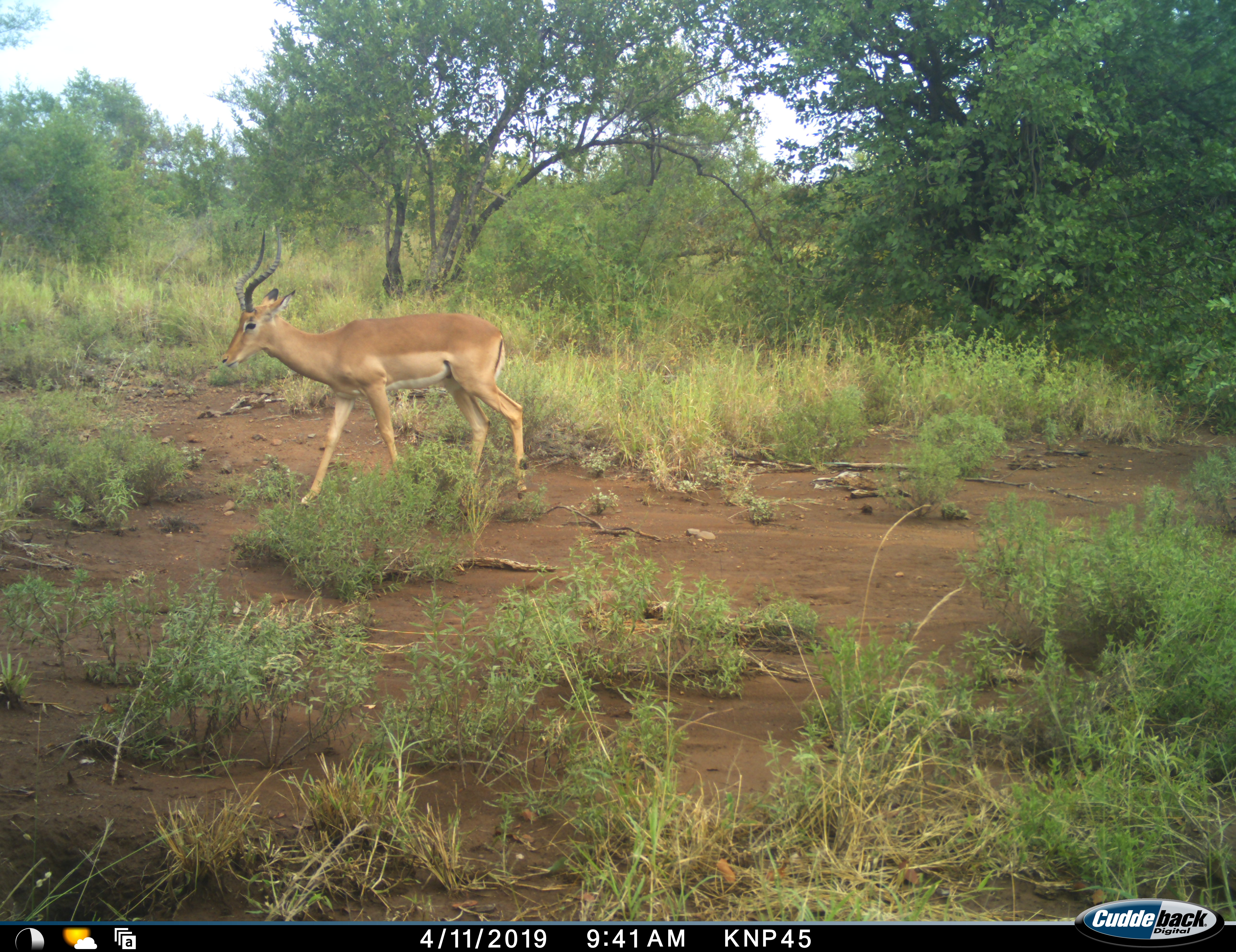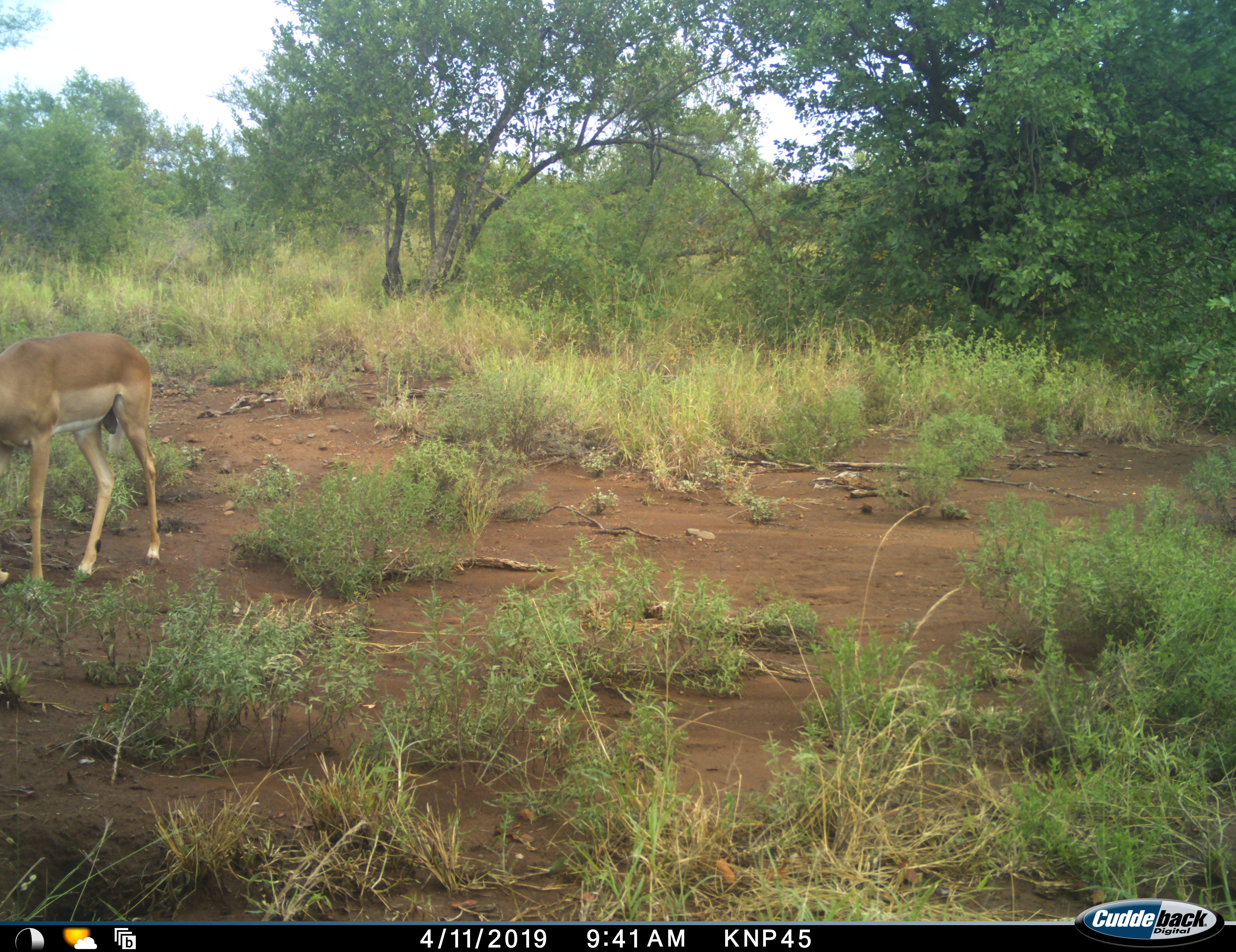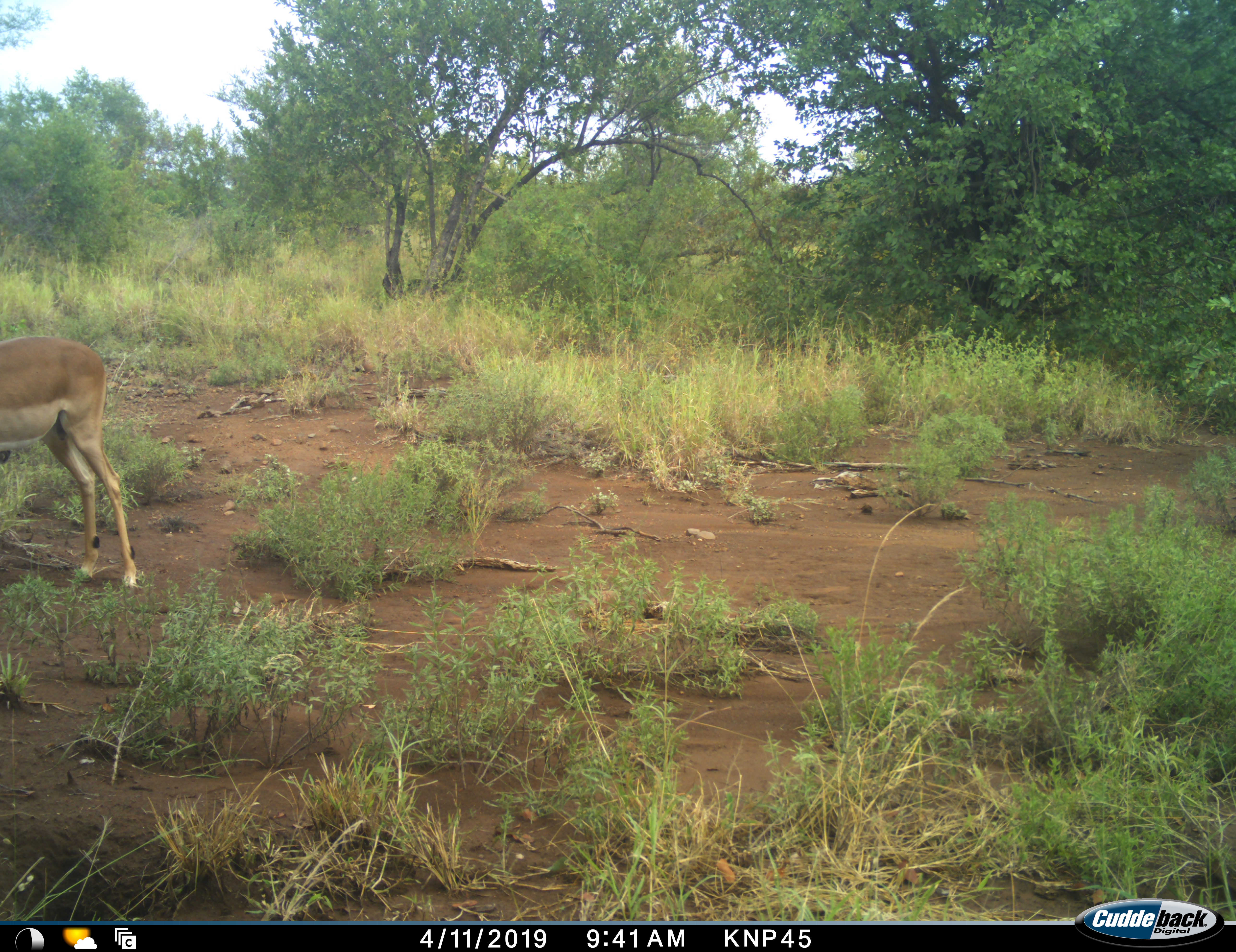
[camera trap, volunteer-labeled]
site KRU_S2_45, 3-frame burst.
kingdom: Animalia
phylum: Chordata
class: Mammalia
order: Artiodactyla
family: Bovidae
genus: Aepyceros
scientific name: Aepyceros melampus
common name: impala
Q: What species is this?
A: Impala (Aepyceros melampus).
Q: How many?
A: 1.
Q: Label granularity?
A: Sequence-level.